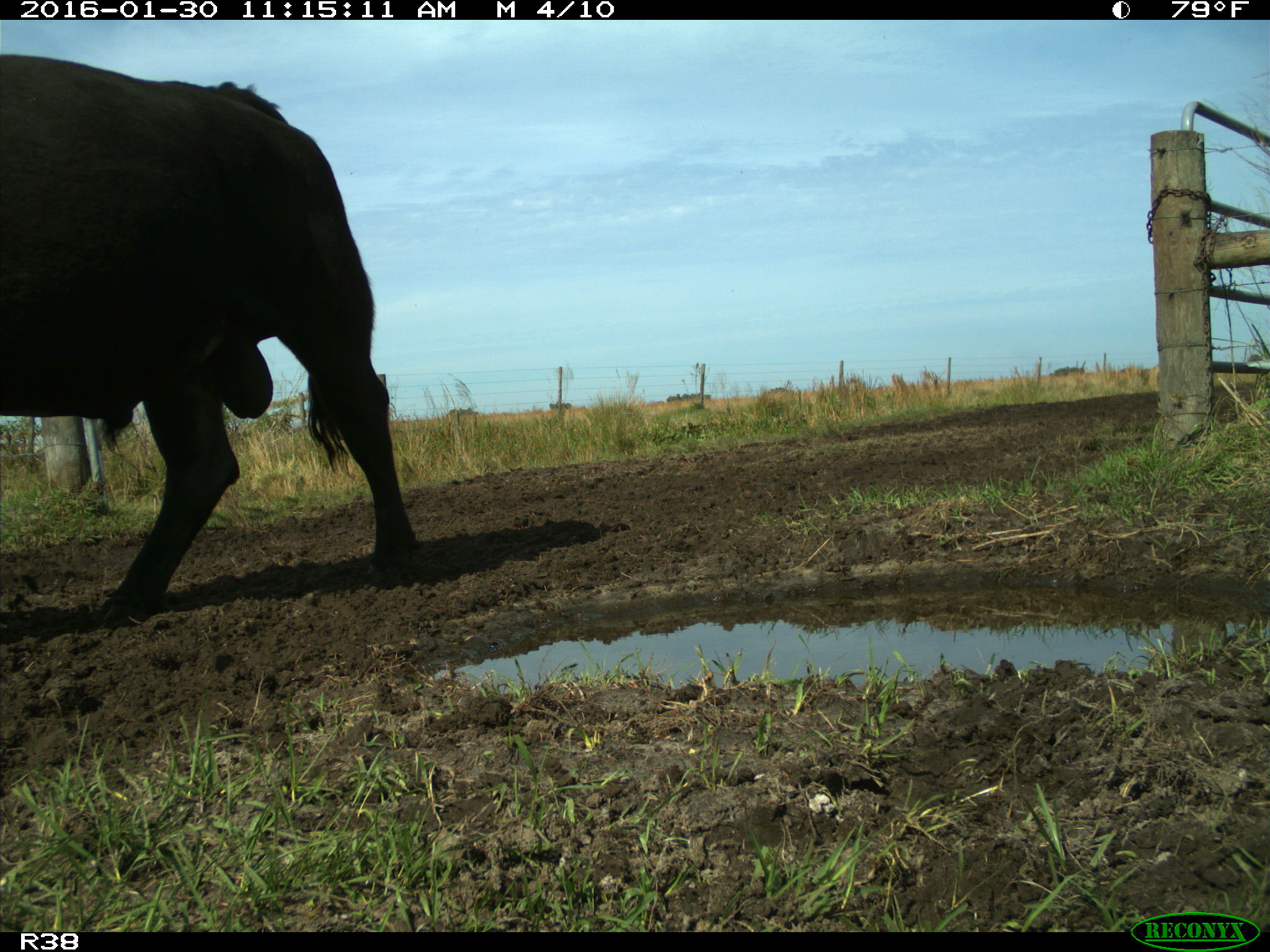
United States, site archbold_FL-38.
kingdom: Animalia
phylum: Chordata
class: Mammalia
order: Artiodactyla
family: Bovidae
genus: Bos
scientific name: Bos taurus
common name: domestic cow